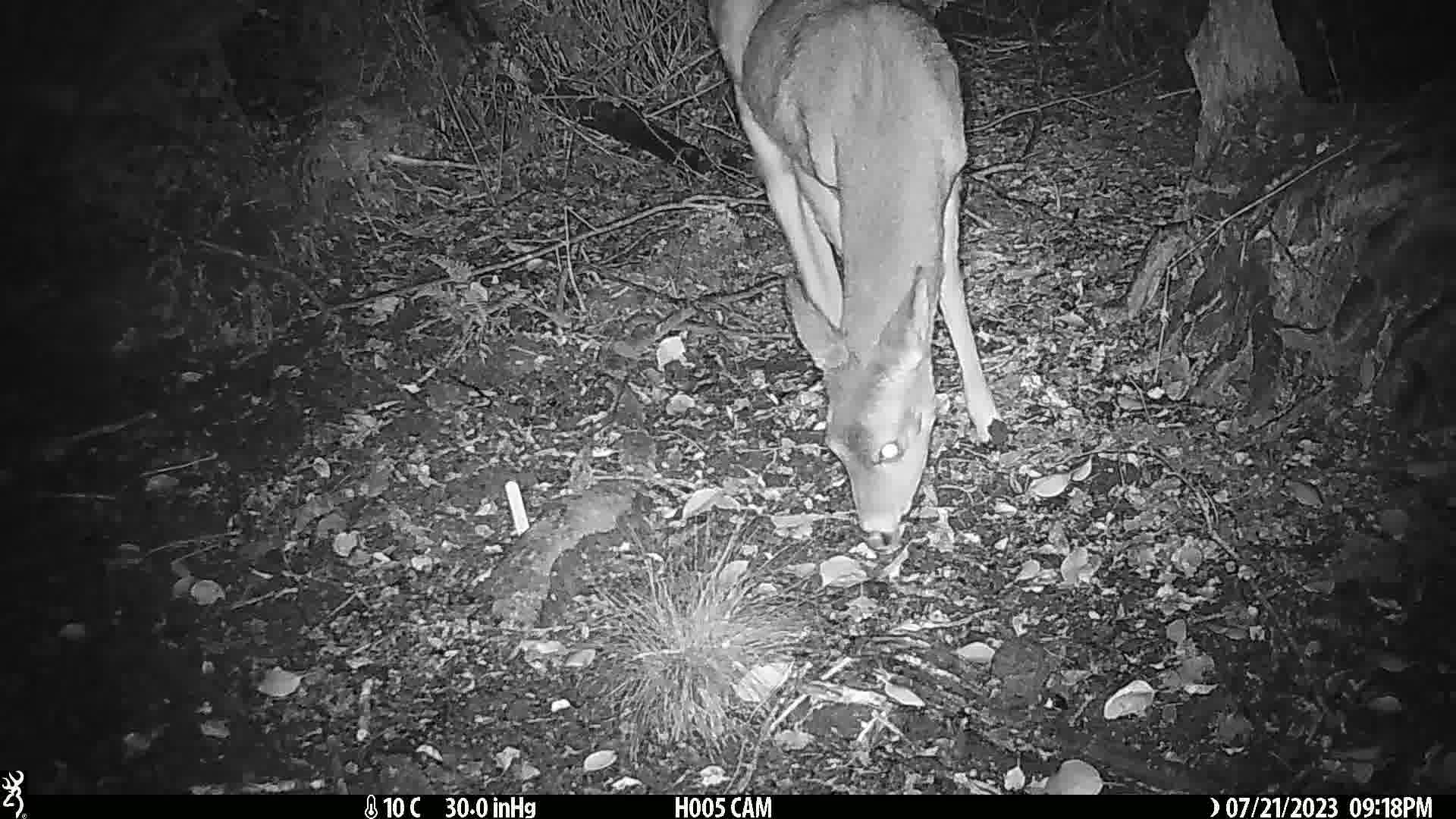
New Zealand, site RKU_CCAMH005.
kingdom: Animalia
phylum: Chordata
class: Mammalia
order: Artiodactyla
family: Cervidae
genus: Odocoileus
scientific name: Odocoileus virginianus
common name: white-tailed deer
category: white tailed deer